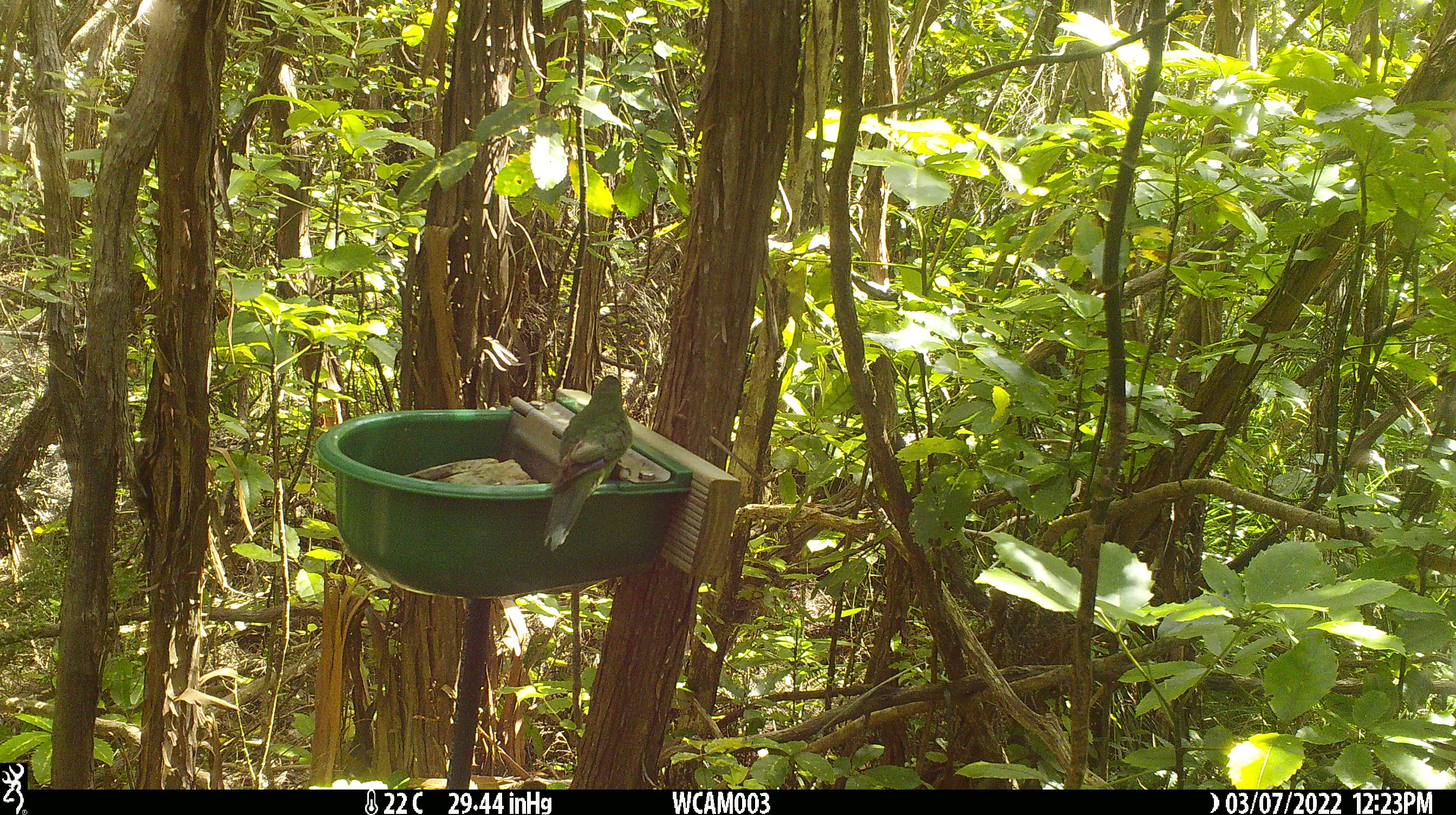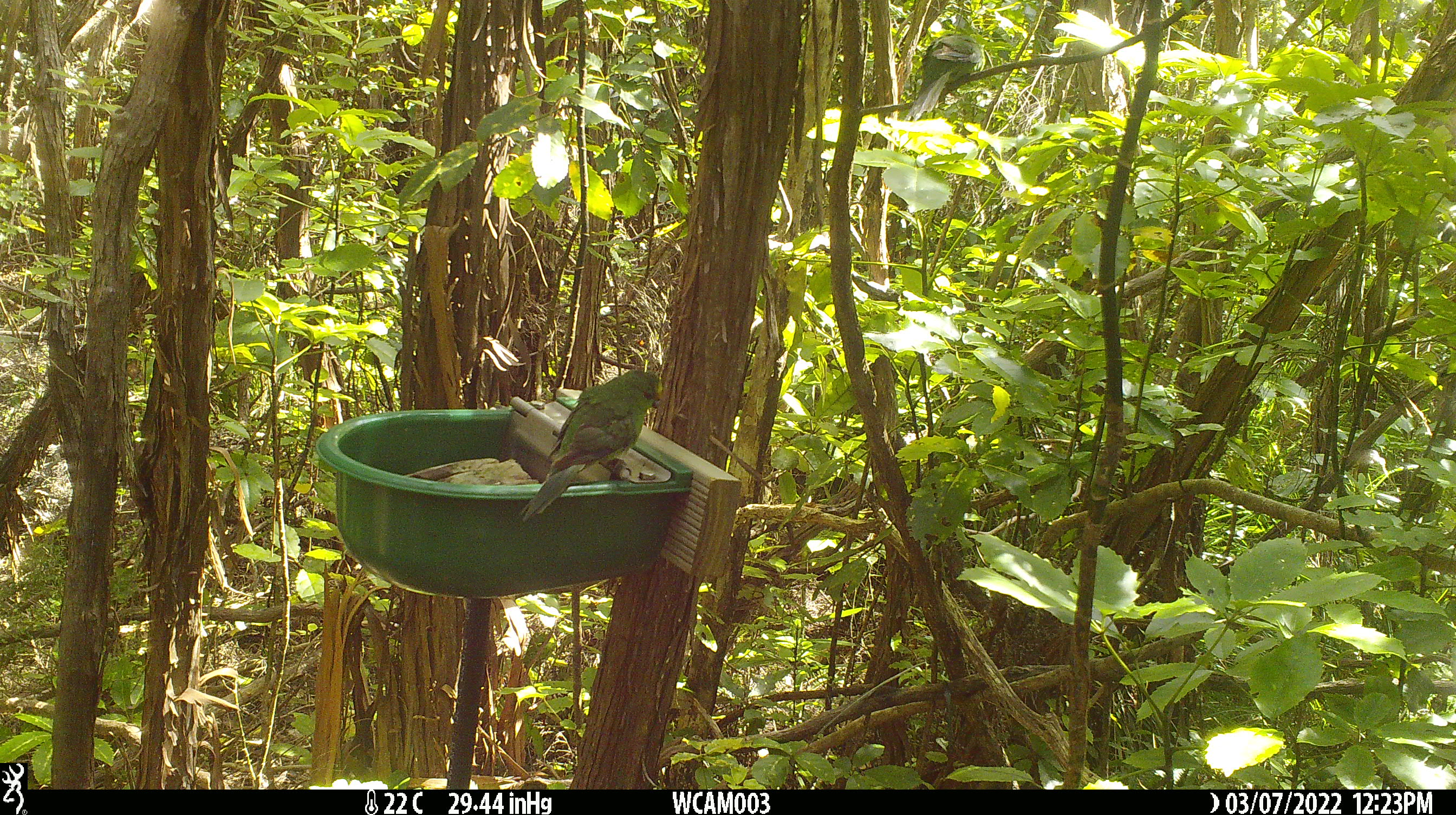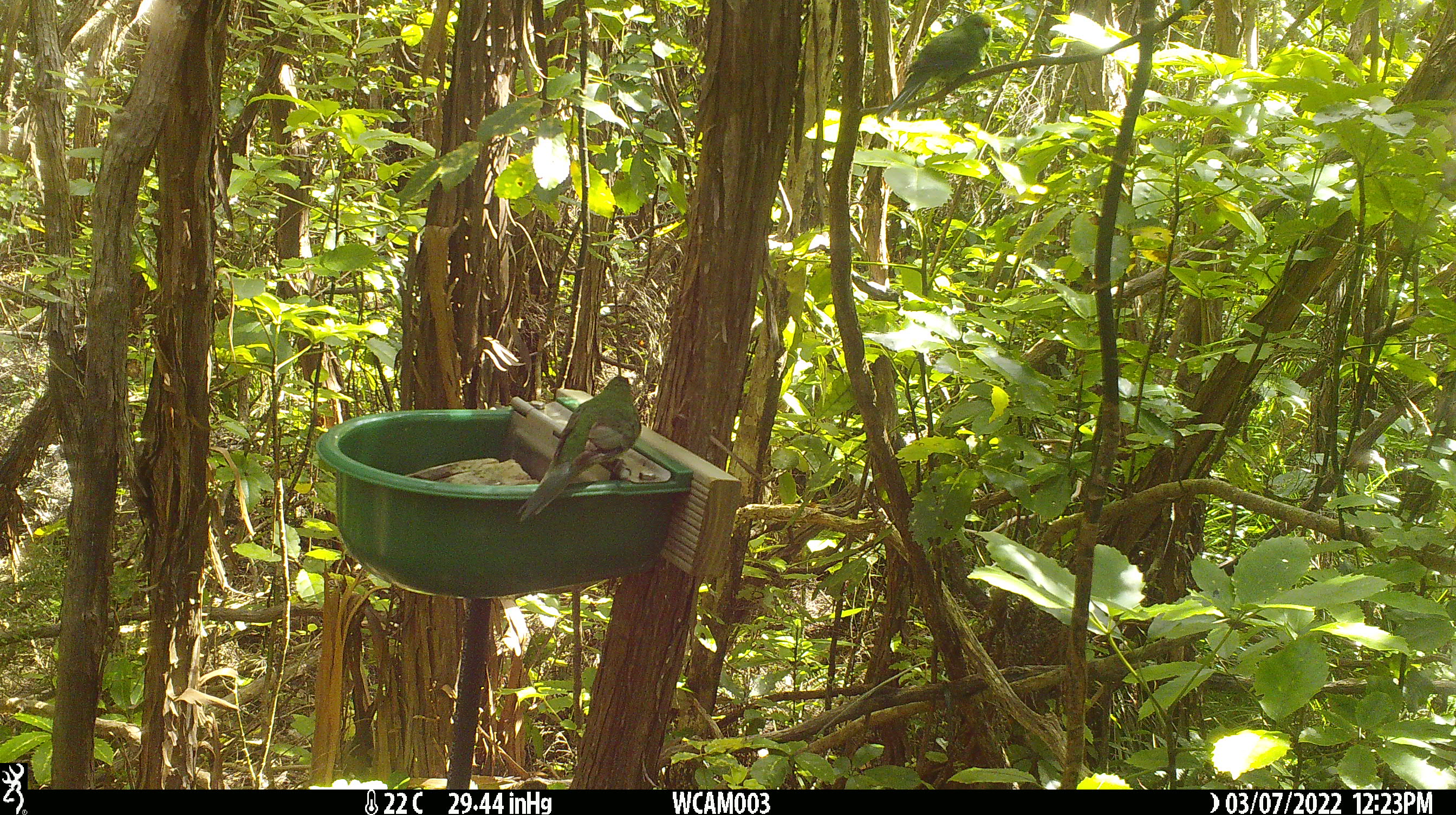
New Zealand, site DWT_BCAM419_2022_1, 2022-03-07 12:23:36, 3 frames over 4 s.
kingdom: Animalia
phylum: Chordata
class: Aves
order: Psittaciformes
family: Psittaculidae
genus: Cyanoramphus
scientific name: Cyanoramphus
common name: parakeet